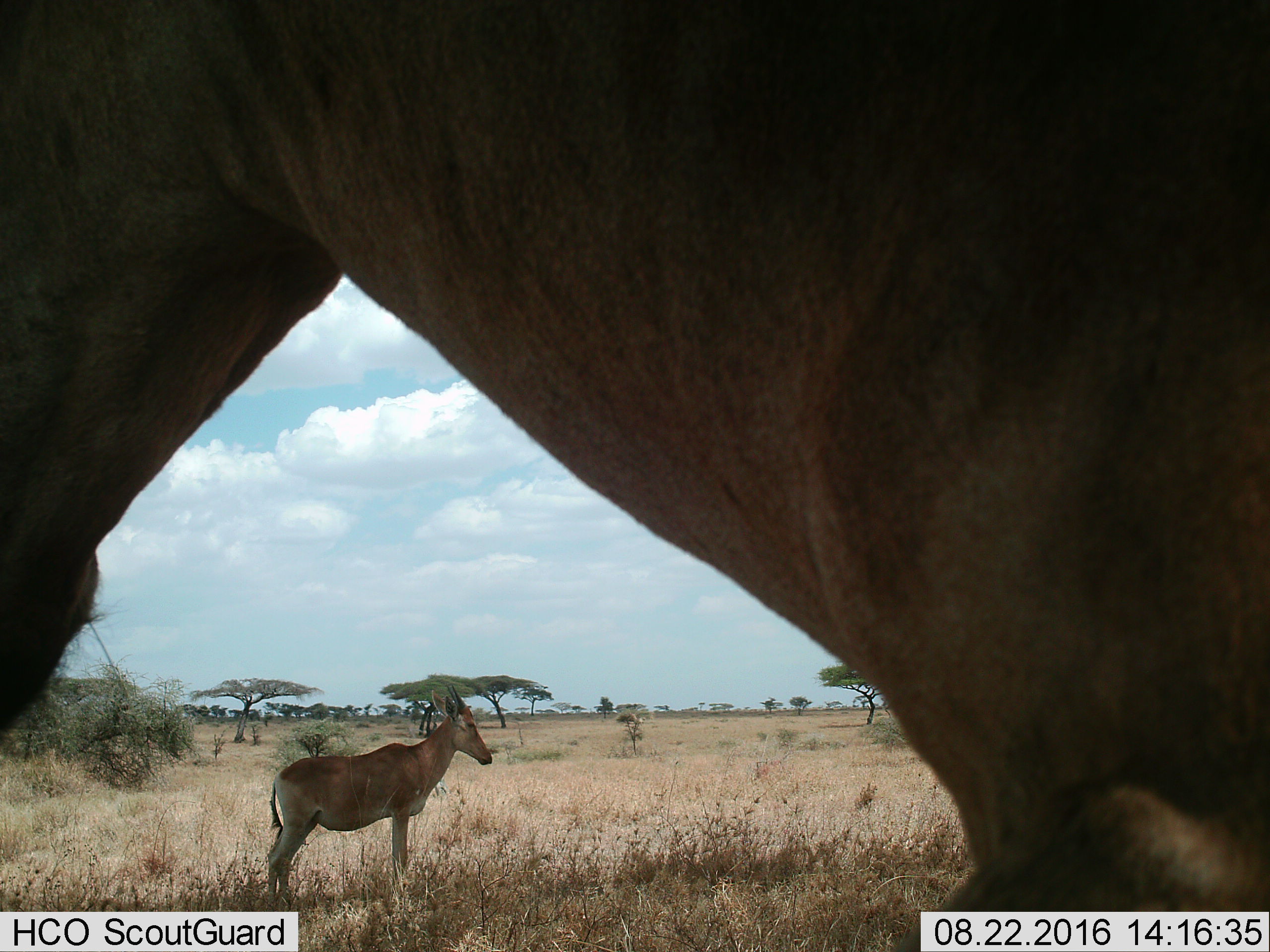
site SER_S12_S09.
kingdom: Animalia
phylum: Chordata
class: Mammalia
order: Artiodactyla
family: Bovidae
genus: Damaliscus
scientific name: Damaliscus lunatus jimela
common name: topi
Topi (Damaliscus lunatus jimela), count 2. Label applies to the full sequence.